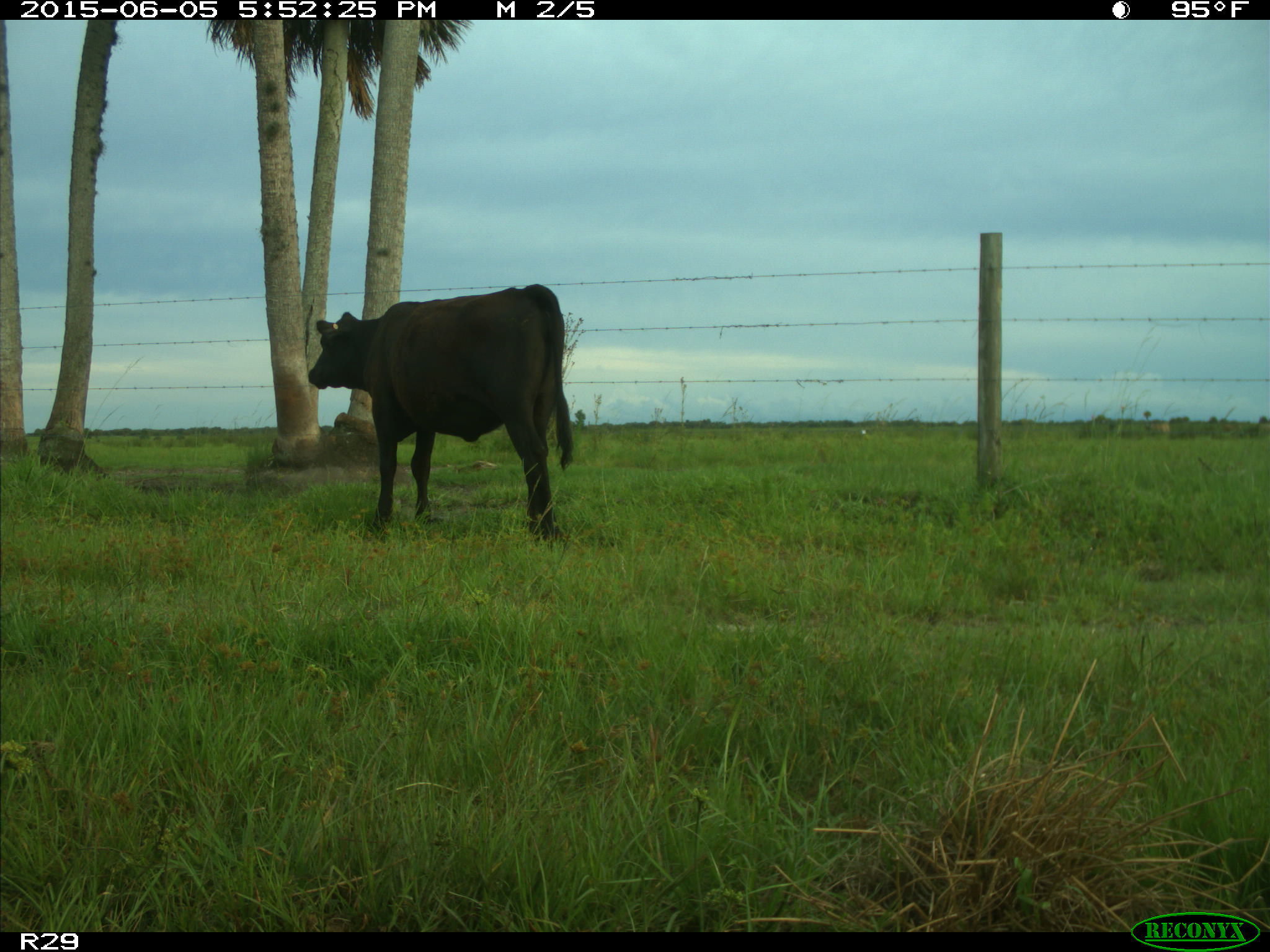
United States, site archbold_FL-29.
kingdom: Animalia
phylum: Chordata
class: Mammalia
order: Artiodactyla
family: Bovidae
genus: Bos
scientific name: Bos taurus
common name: domestic cow